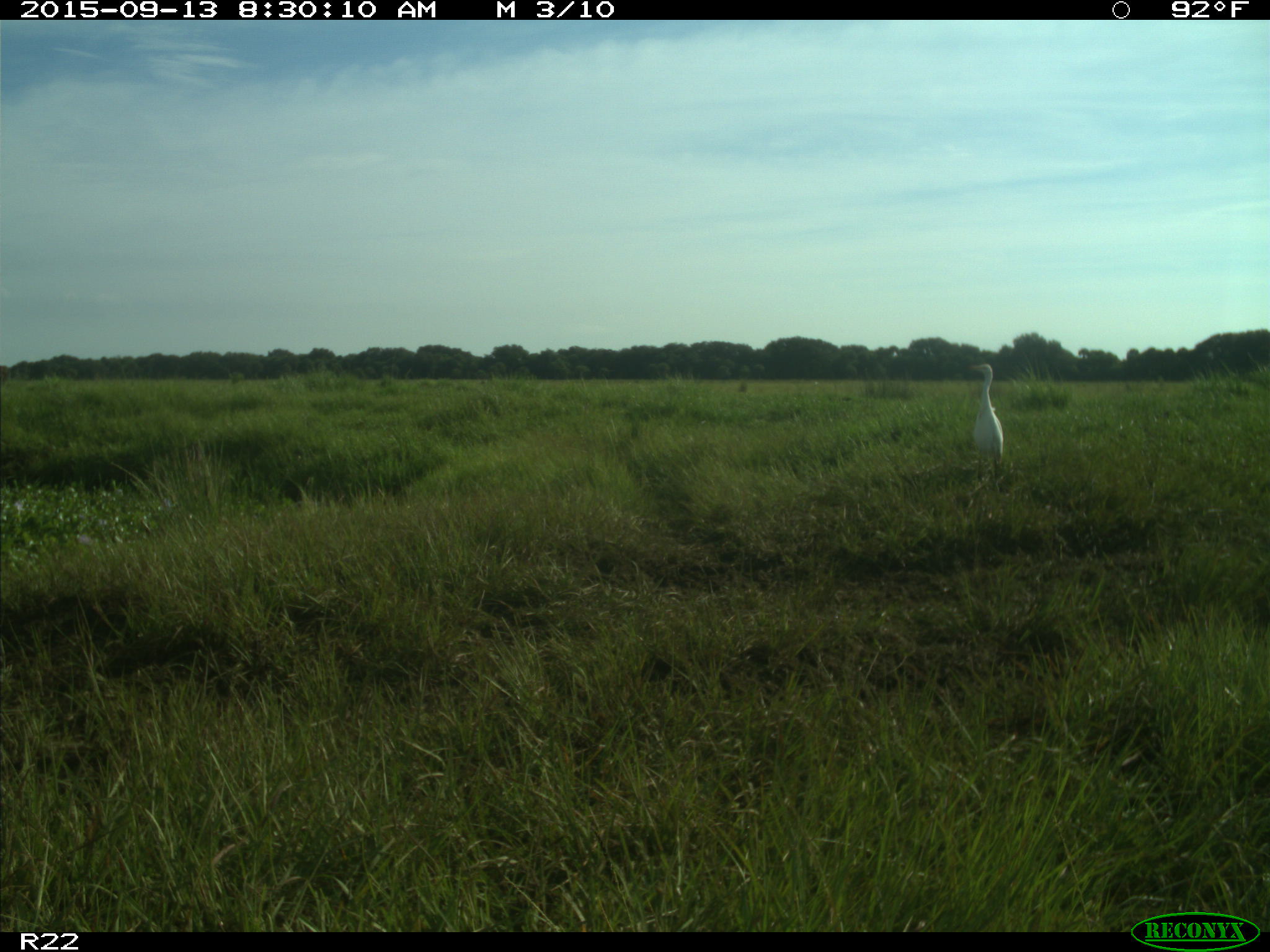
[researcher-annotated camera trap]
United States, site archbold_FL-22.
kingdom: Animalia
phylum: Chordata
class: Aves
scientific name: Aves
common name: birds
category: unidentified bird